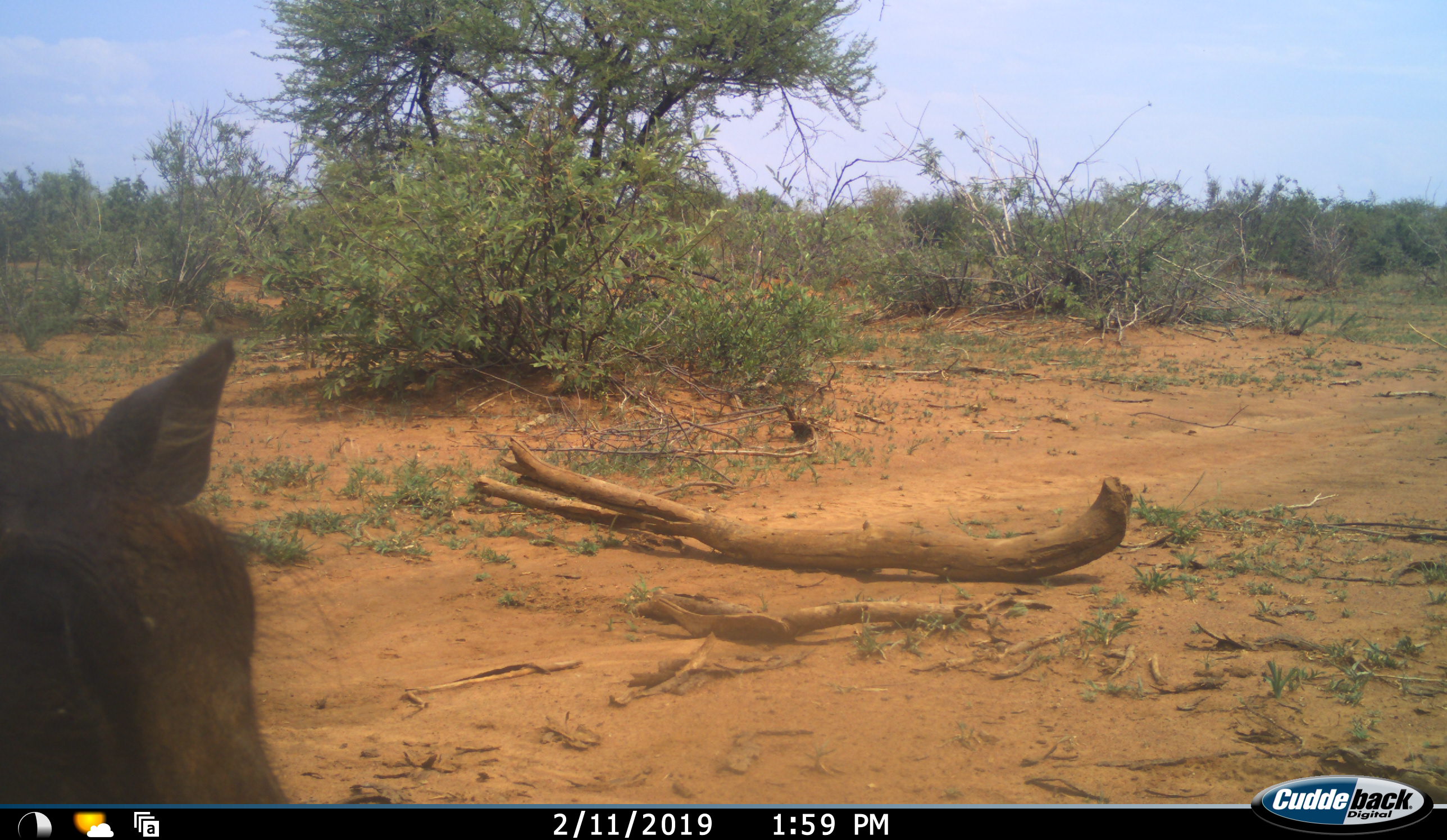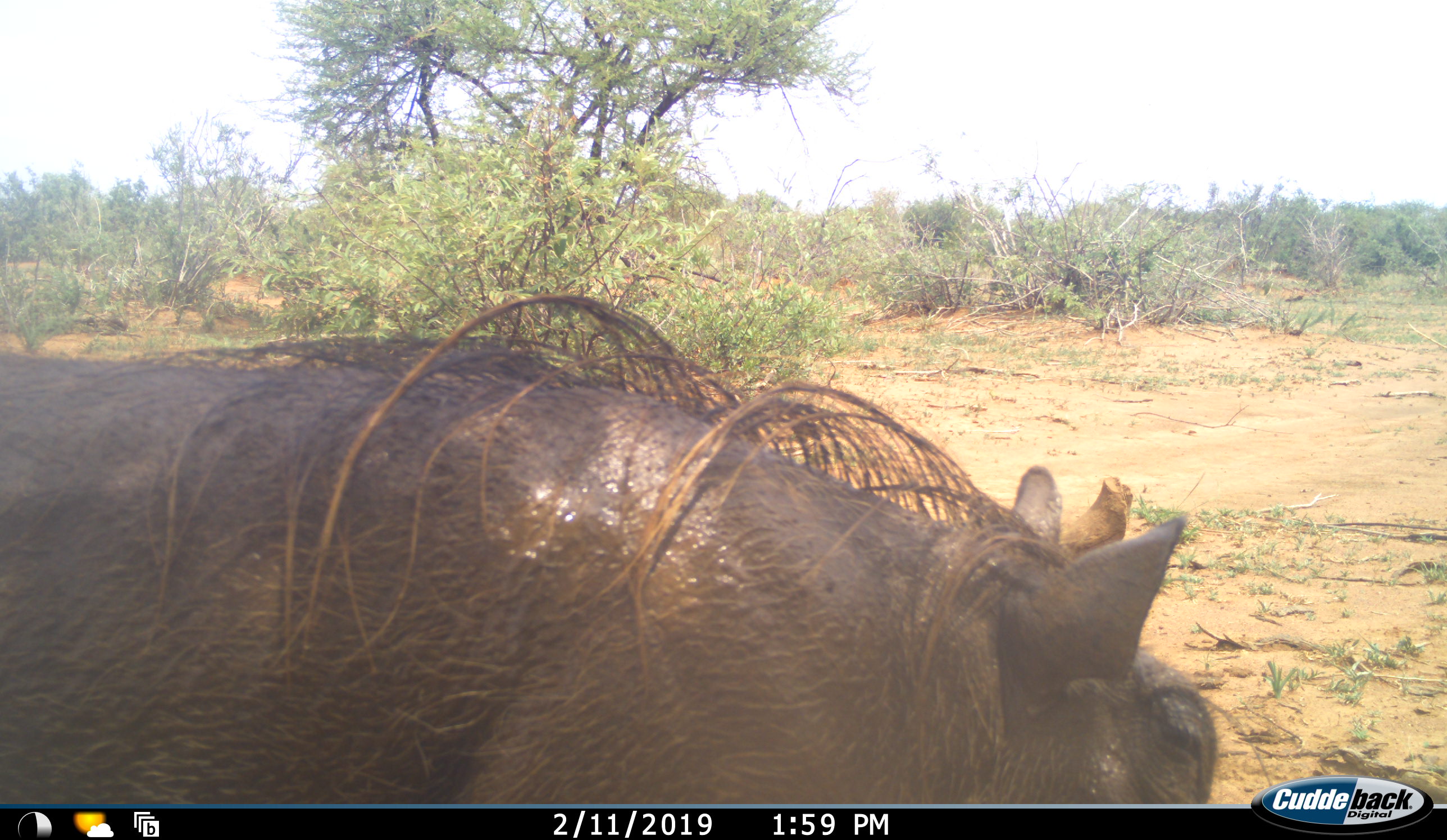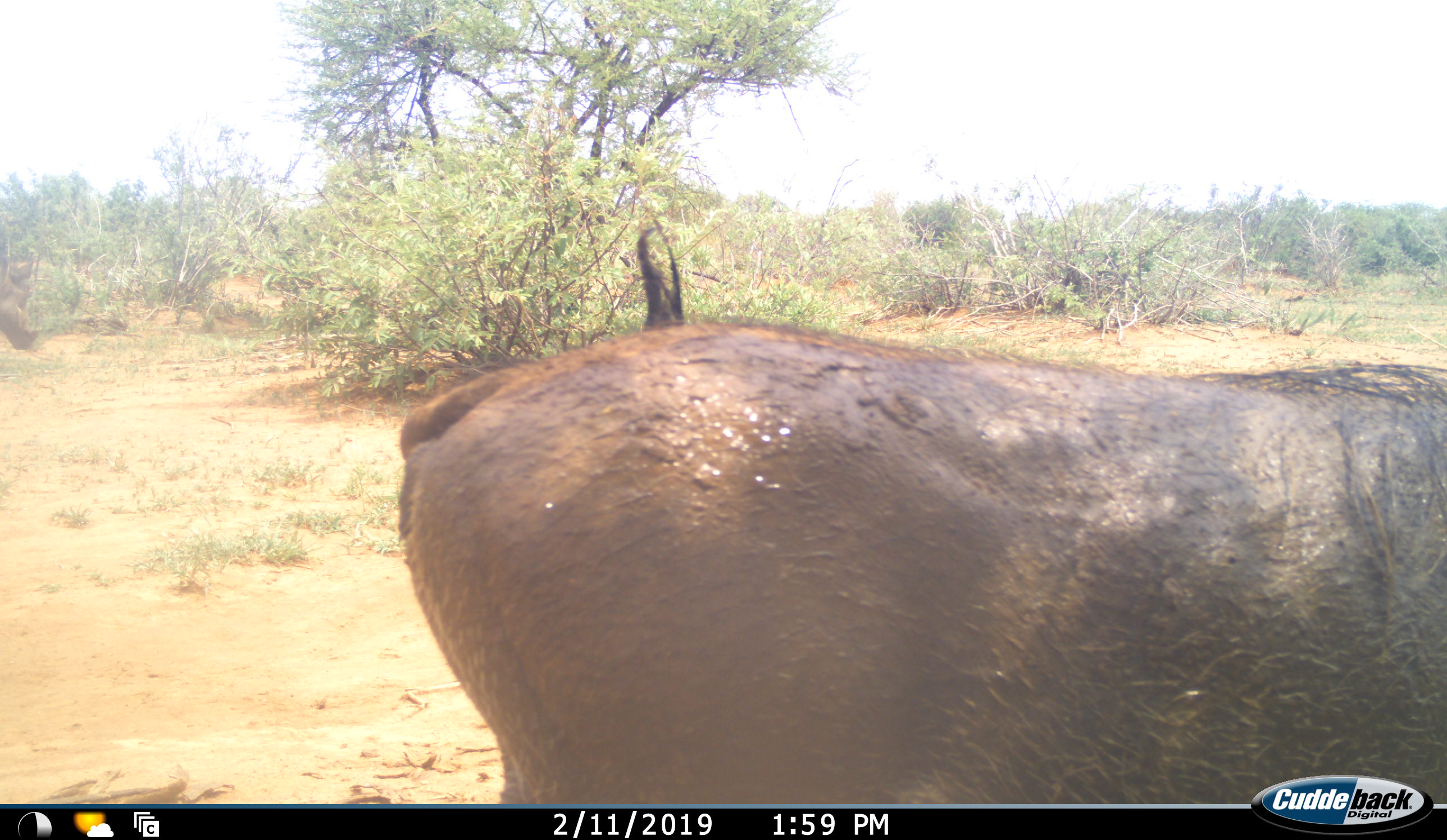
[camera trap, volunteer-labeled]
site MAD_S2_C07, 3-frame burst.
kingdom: Animalia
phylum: Chordata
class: Mammalia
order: Artiodactyla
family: Suidae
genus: Phacochoerus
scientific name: Phacochoerus africanus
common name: warthog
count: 1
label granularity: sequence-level